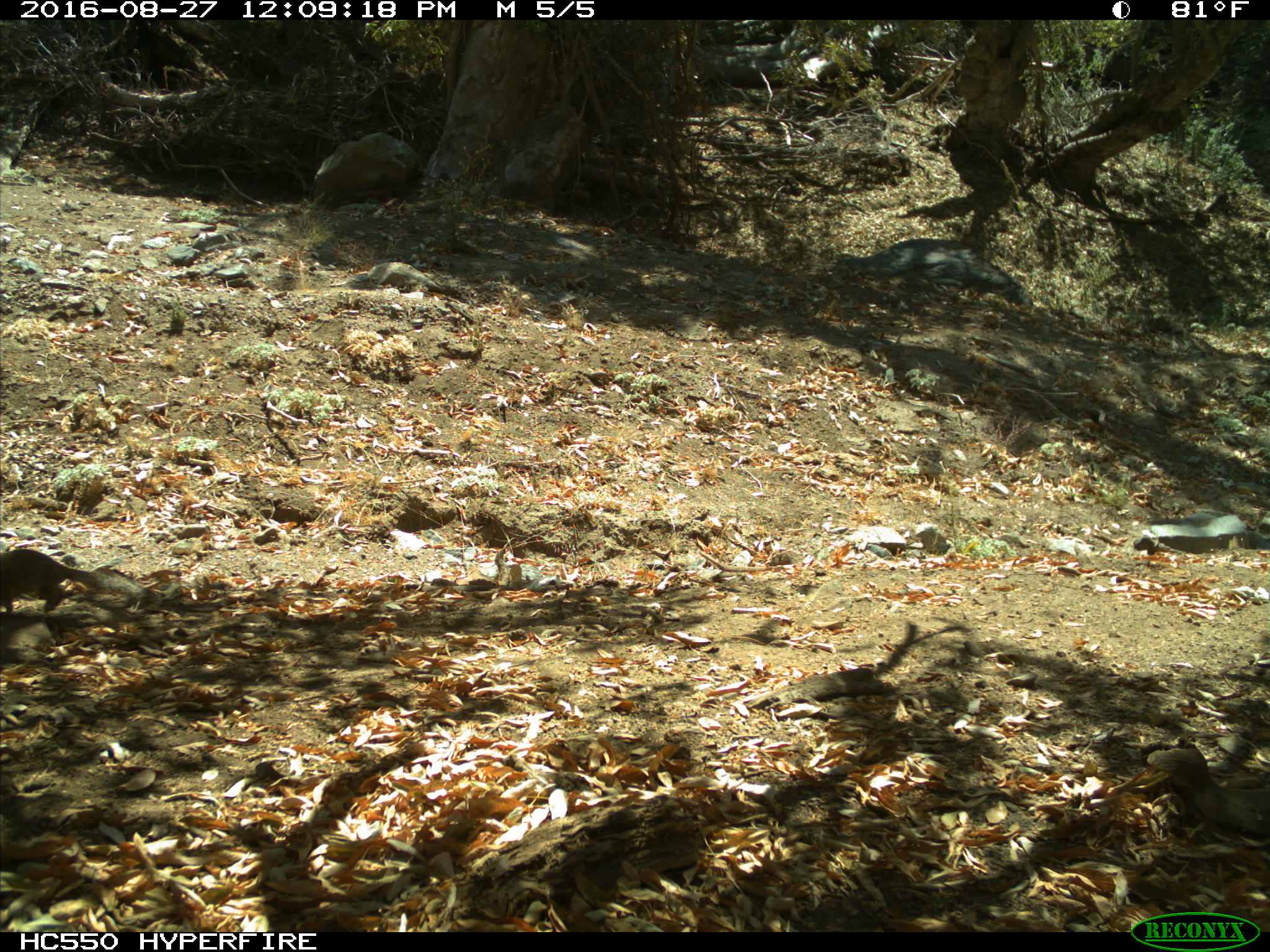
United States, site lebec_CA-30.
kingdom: Animalia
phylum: Chordata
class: Mammalia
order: Rodentia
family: Sciuridae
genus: Otospermophilus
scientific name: Otospermophilus beecheyi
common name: california ground squirrel